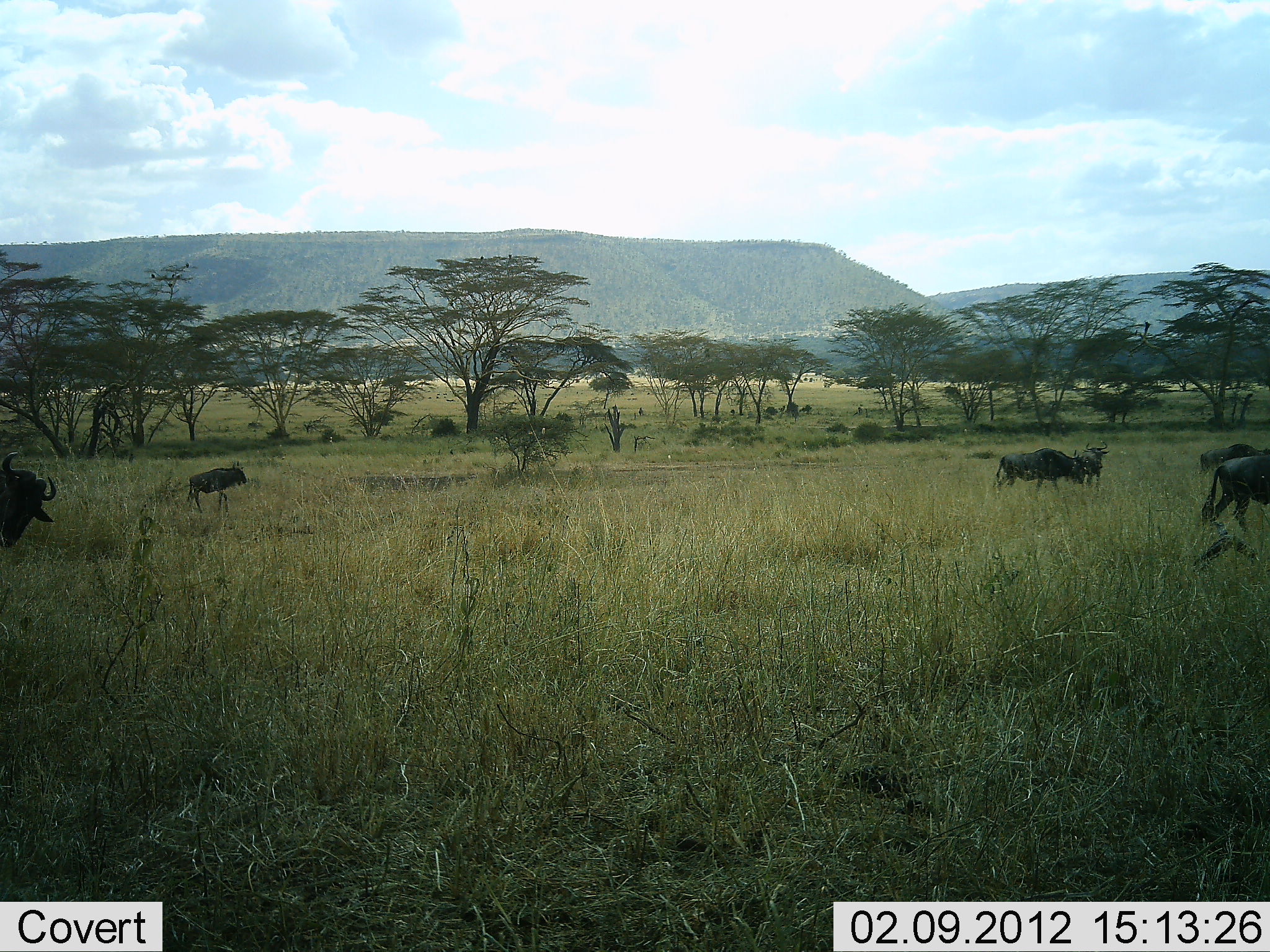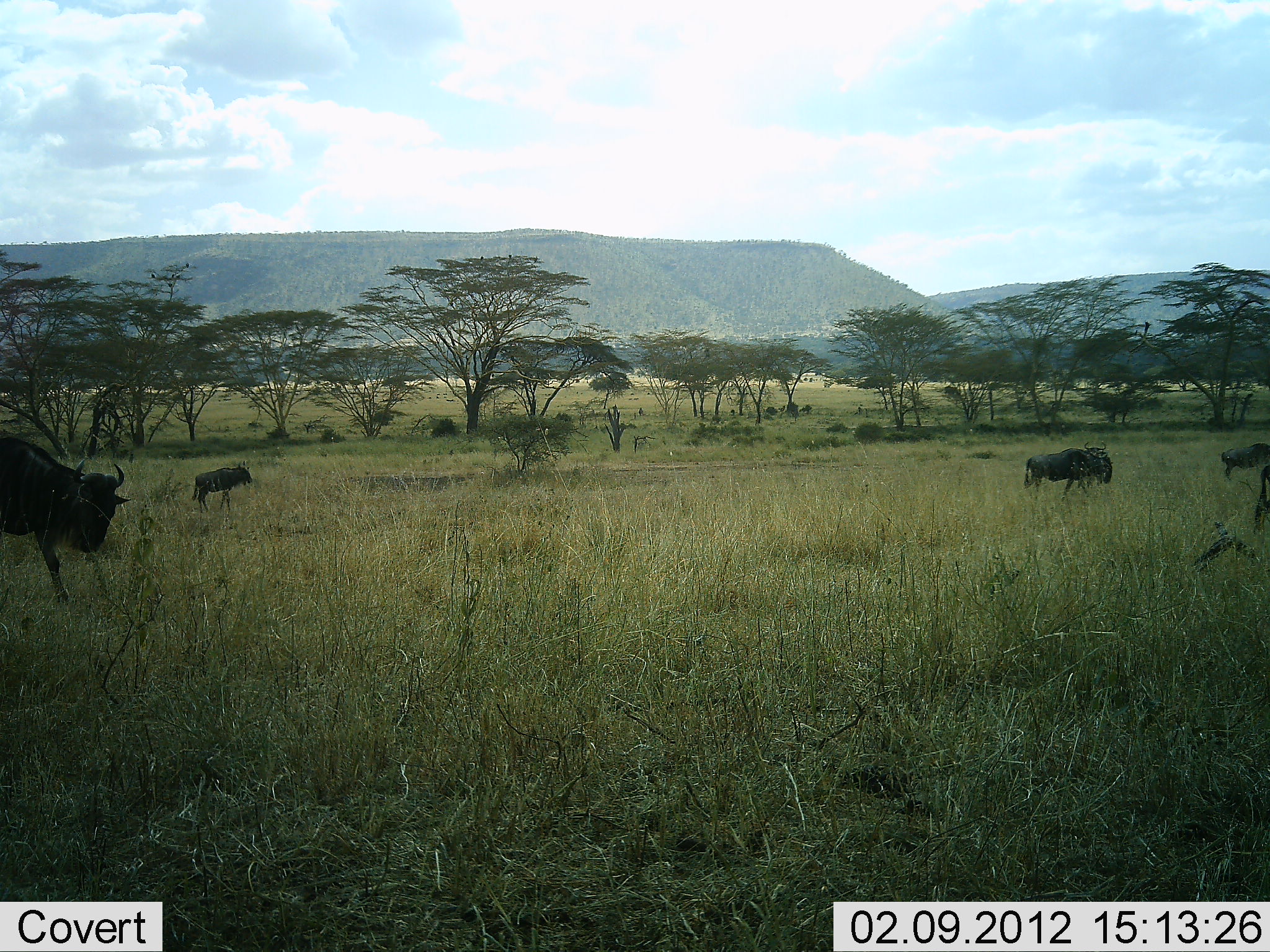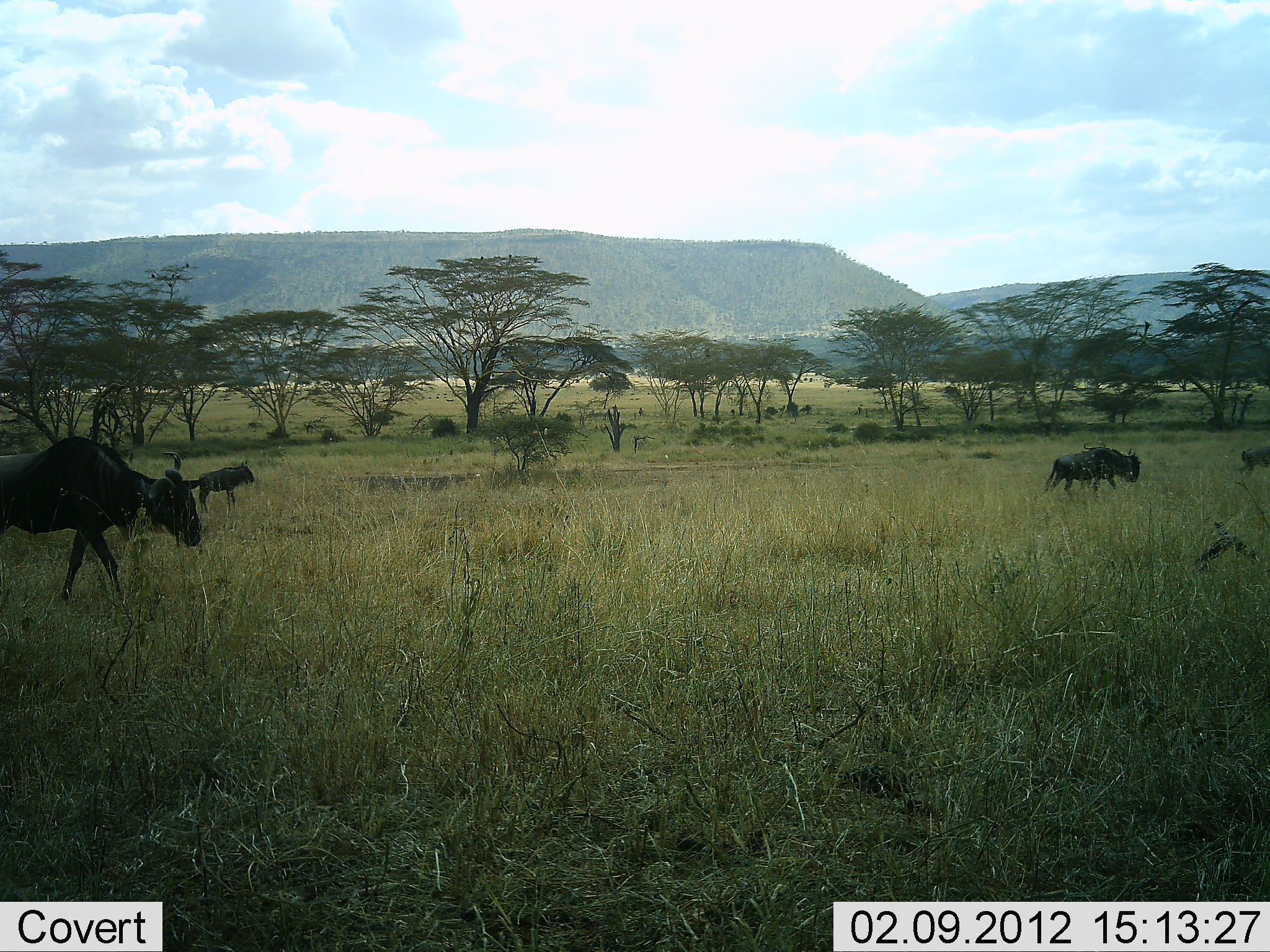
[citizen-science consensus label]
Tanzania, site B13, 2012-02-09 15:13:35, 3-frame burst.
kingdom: Animalia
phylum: Chordata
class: Mammalia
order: Artiodactyla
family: Bovidae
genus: Connochaetes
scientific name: Connochaetes taurinus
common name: blue wildebeest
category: wildebeest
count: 5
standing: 11%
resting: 0%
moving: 100%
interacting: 0%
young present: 22%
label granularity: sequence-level